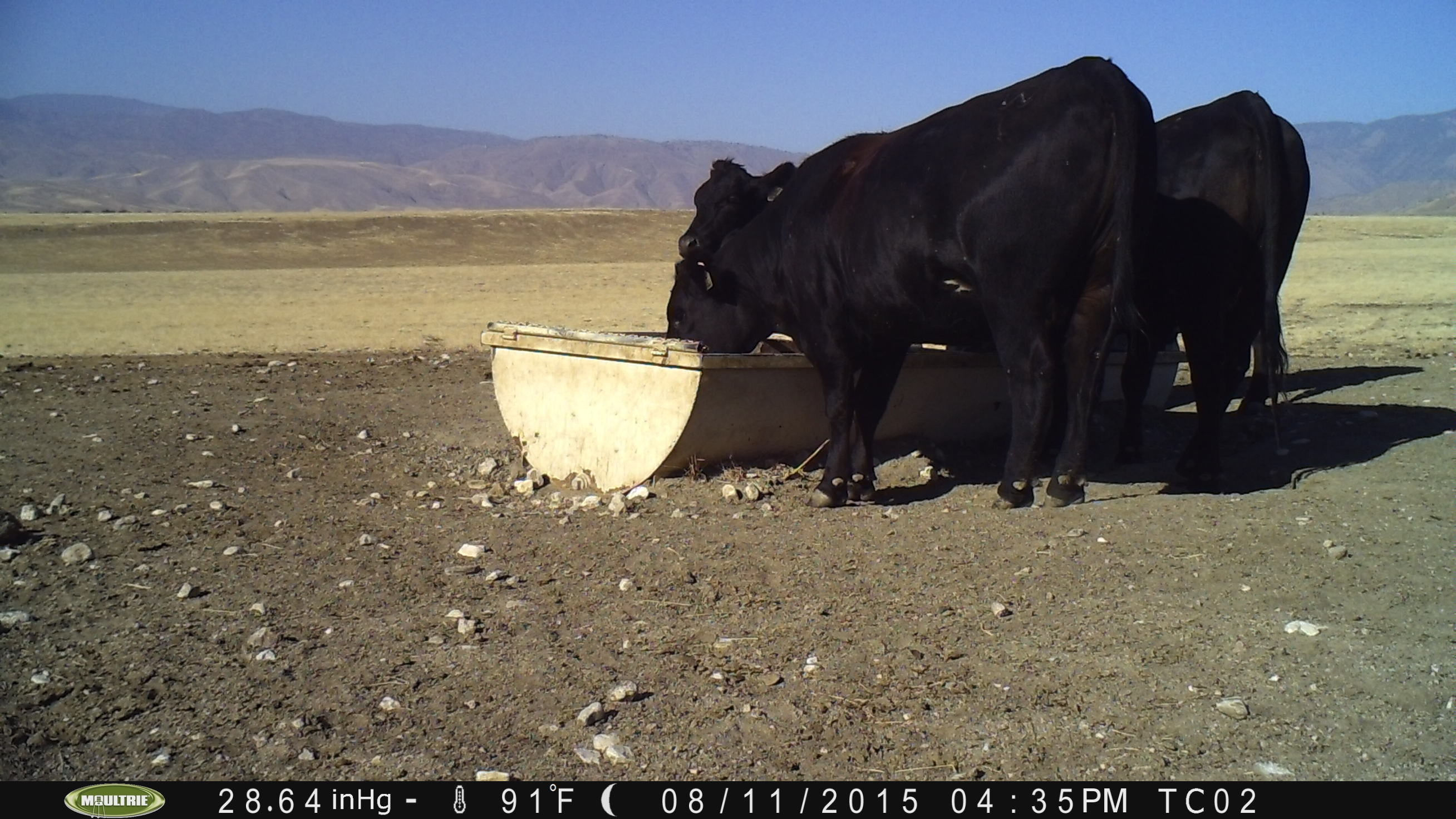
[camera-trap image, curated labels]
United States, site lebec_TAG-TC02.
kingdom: Animalia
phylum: Chordata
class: Mammalia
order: Artiodactyla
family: Bovidae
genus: Bos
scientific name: Bos taurus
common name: domestic cow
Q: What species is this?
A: Bos taurus (domestic cow).